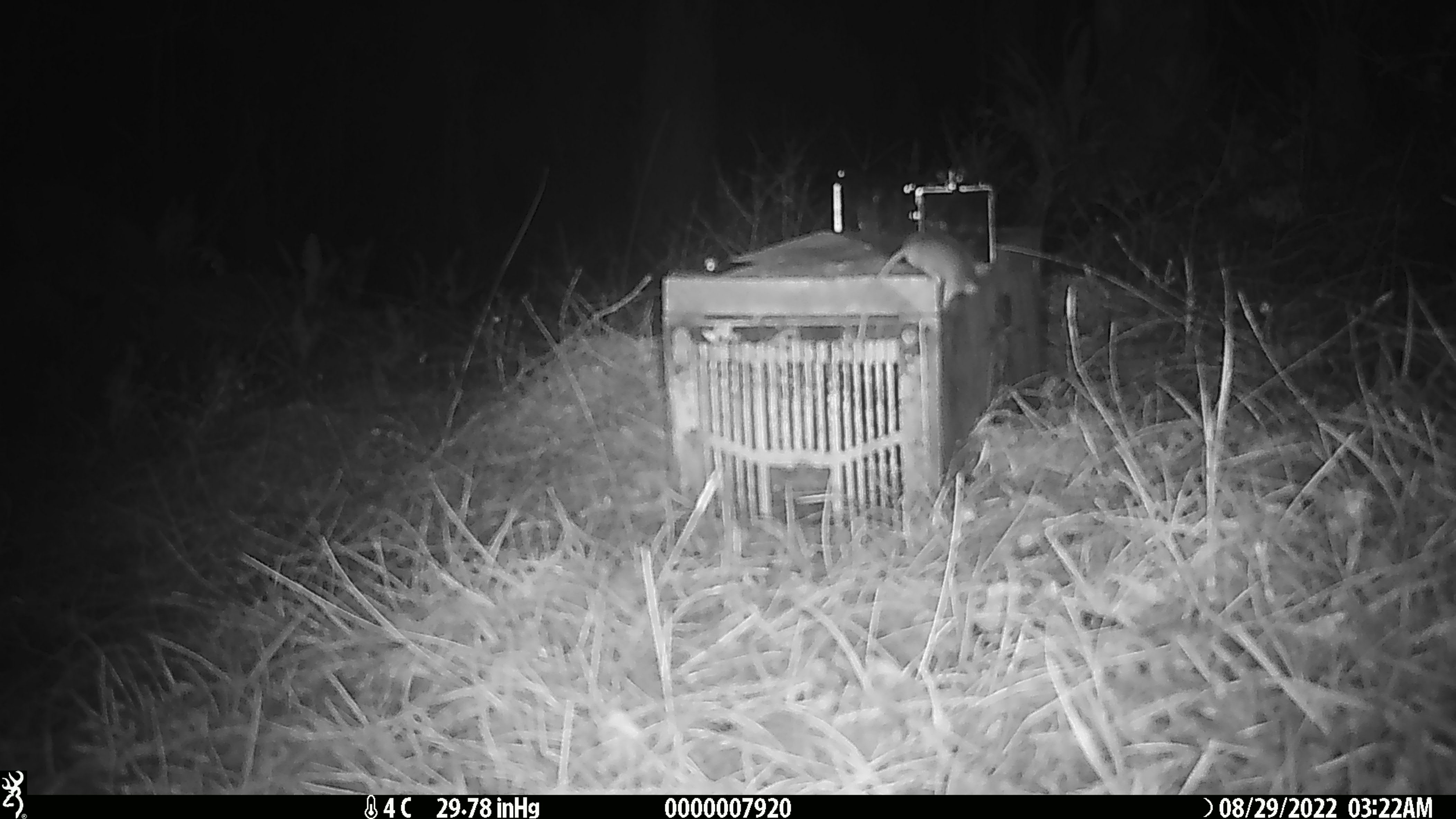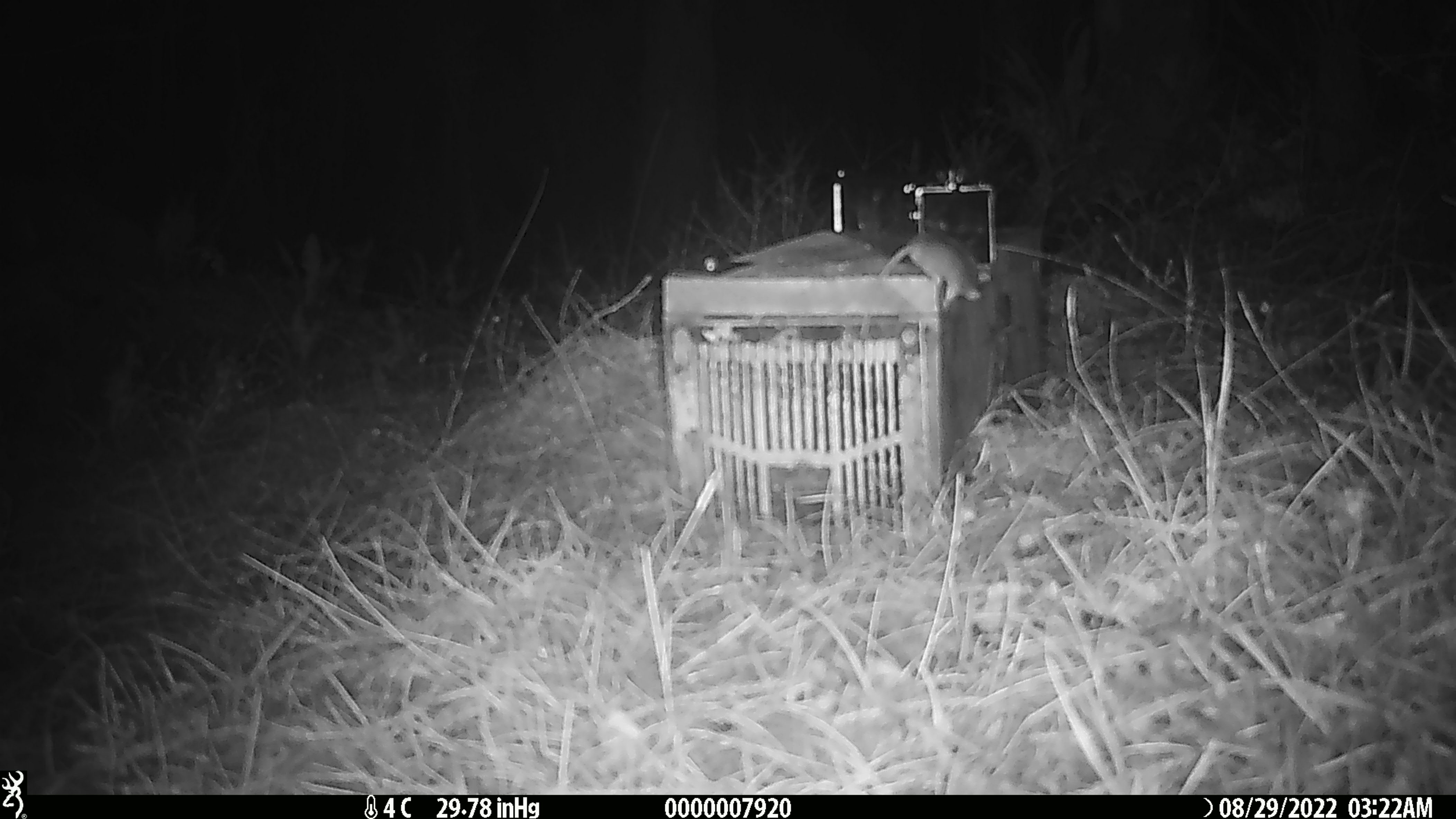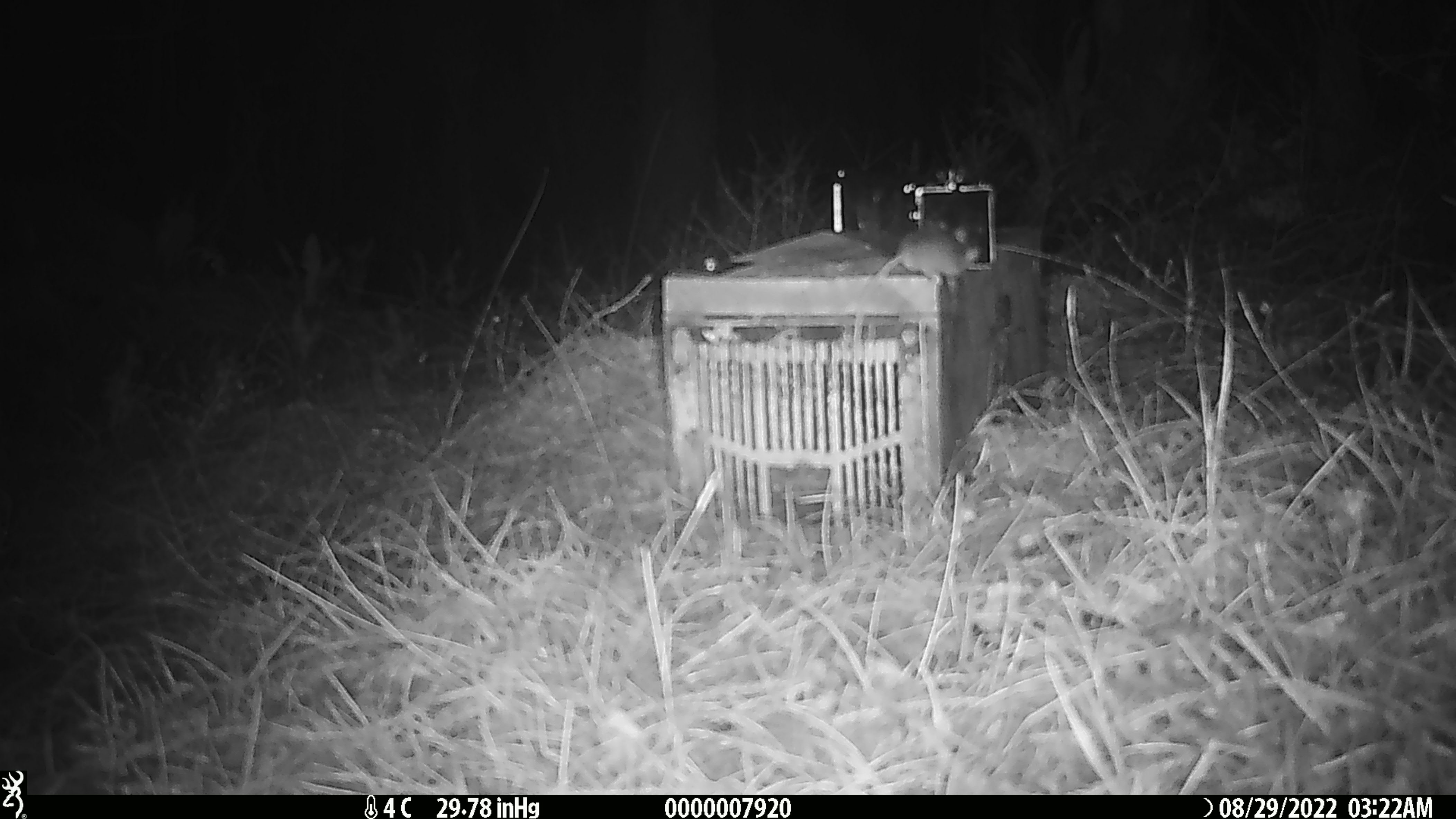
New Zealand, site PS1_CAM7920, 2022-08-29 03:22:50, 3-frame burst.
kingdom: Animalia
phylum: Chordata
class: Mammalia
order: Rodentia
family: Muridae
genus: Mus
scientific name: Mus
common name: mouse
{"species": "mouse (Mus)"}